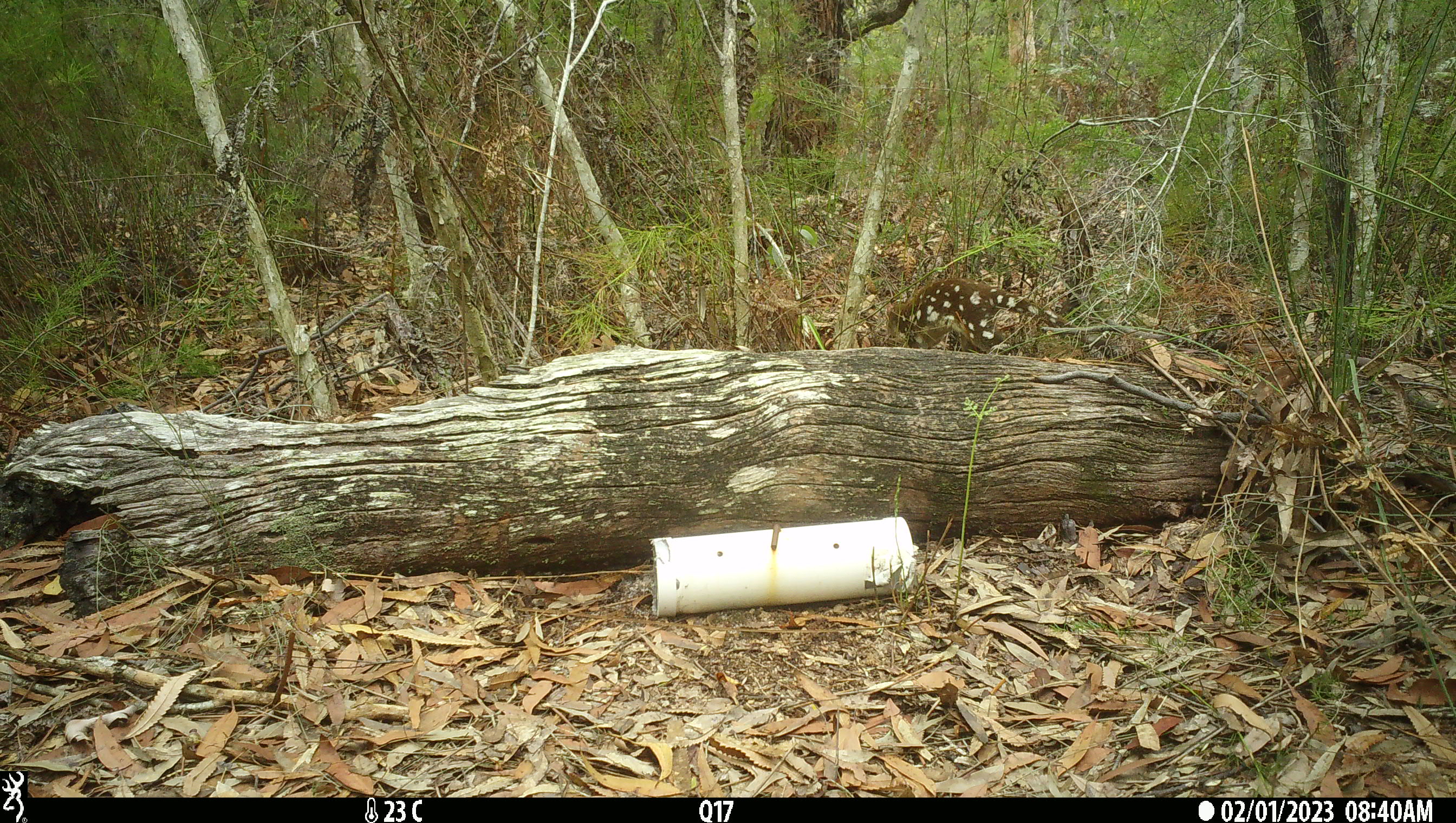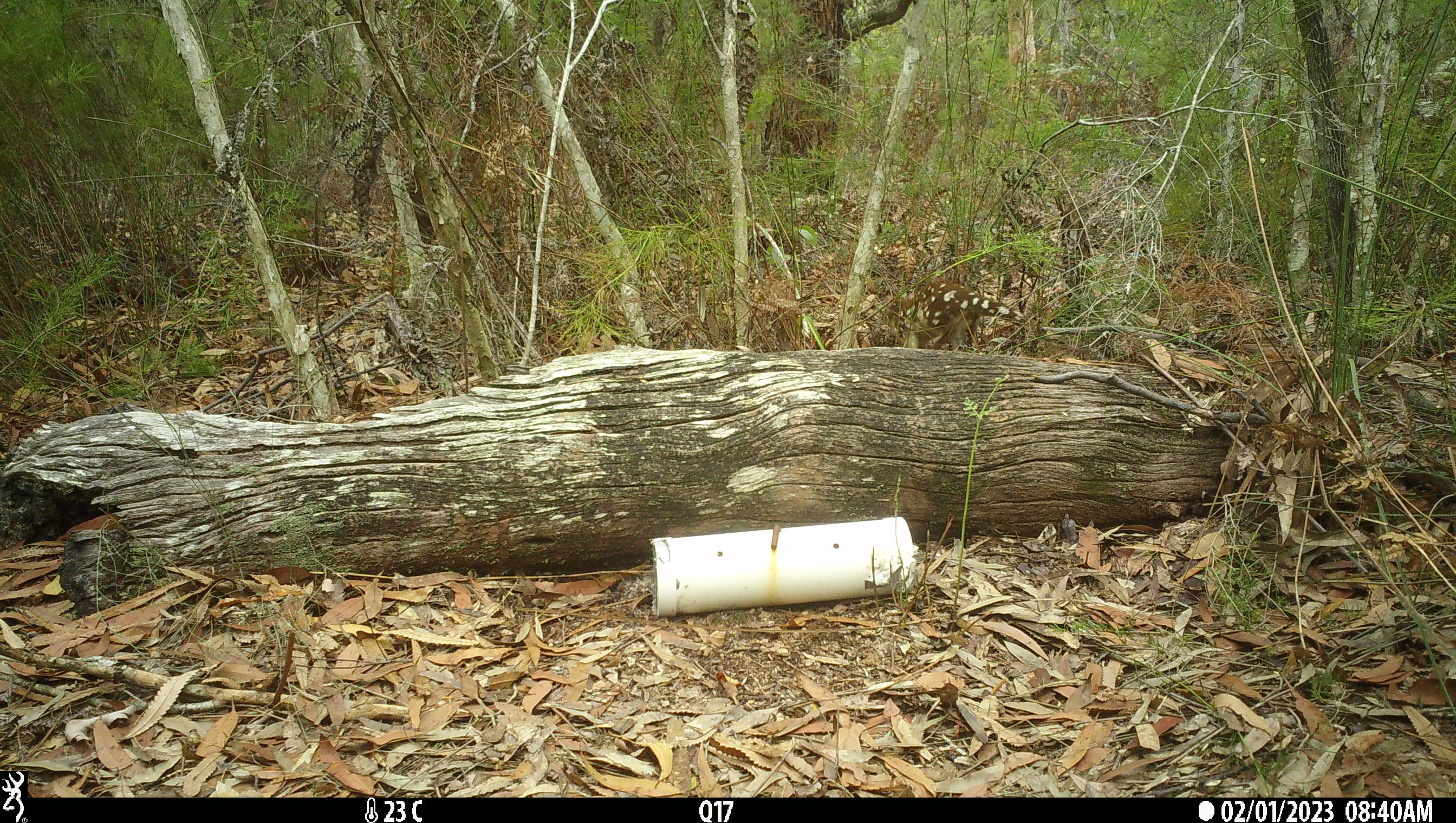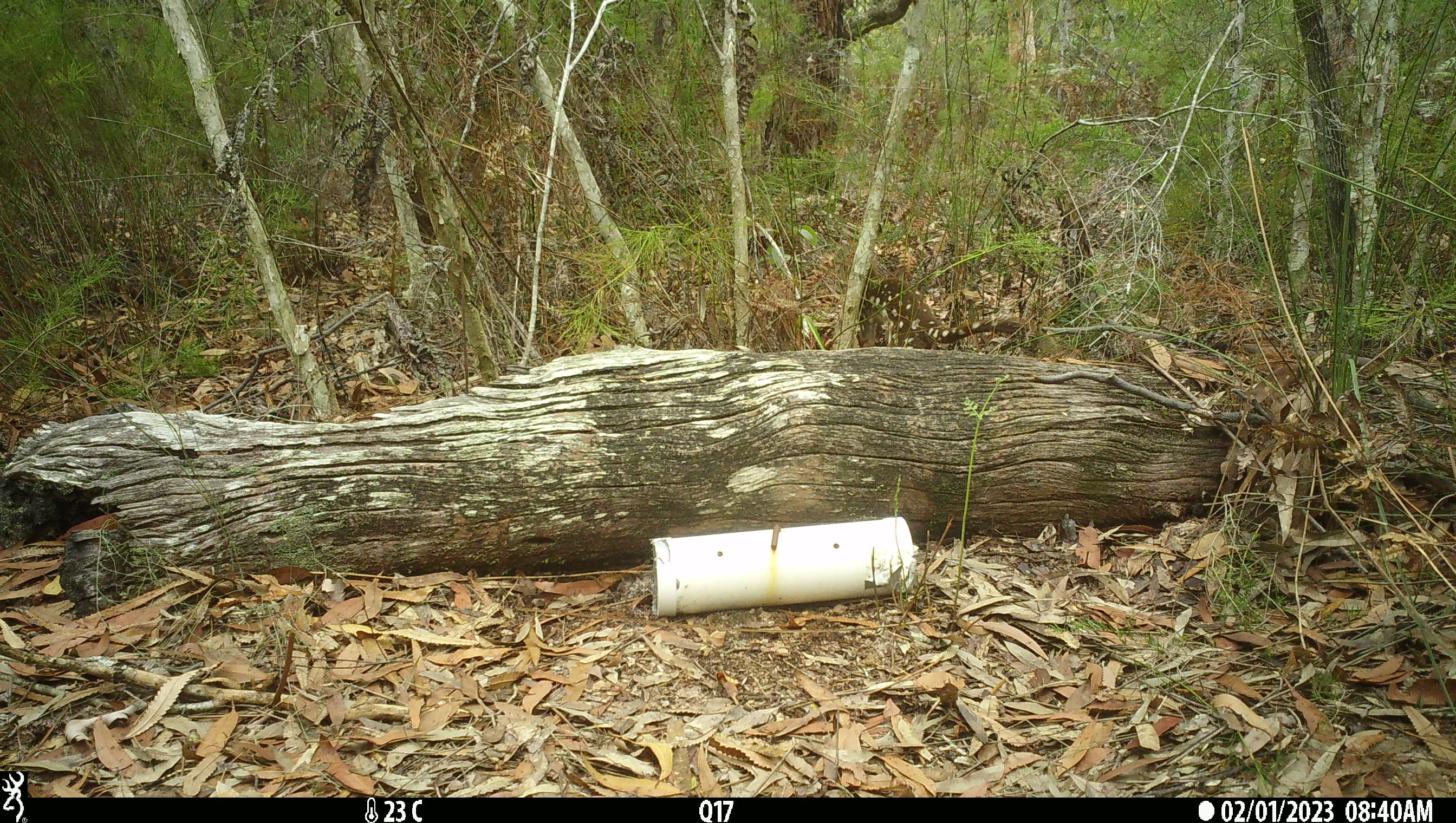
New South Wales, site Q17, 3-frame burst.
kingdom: Animalia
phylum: Chordata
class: Mammalia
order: Dasyuromorphia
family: Dasyuridae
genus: Dasyurus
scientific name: Dasyurus maculatus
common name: spotted-tailed quoll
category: quoll